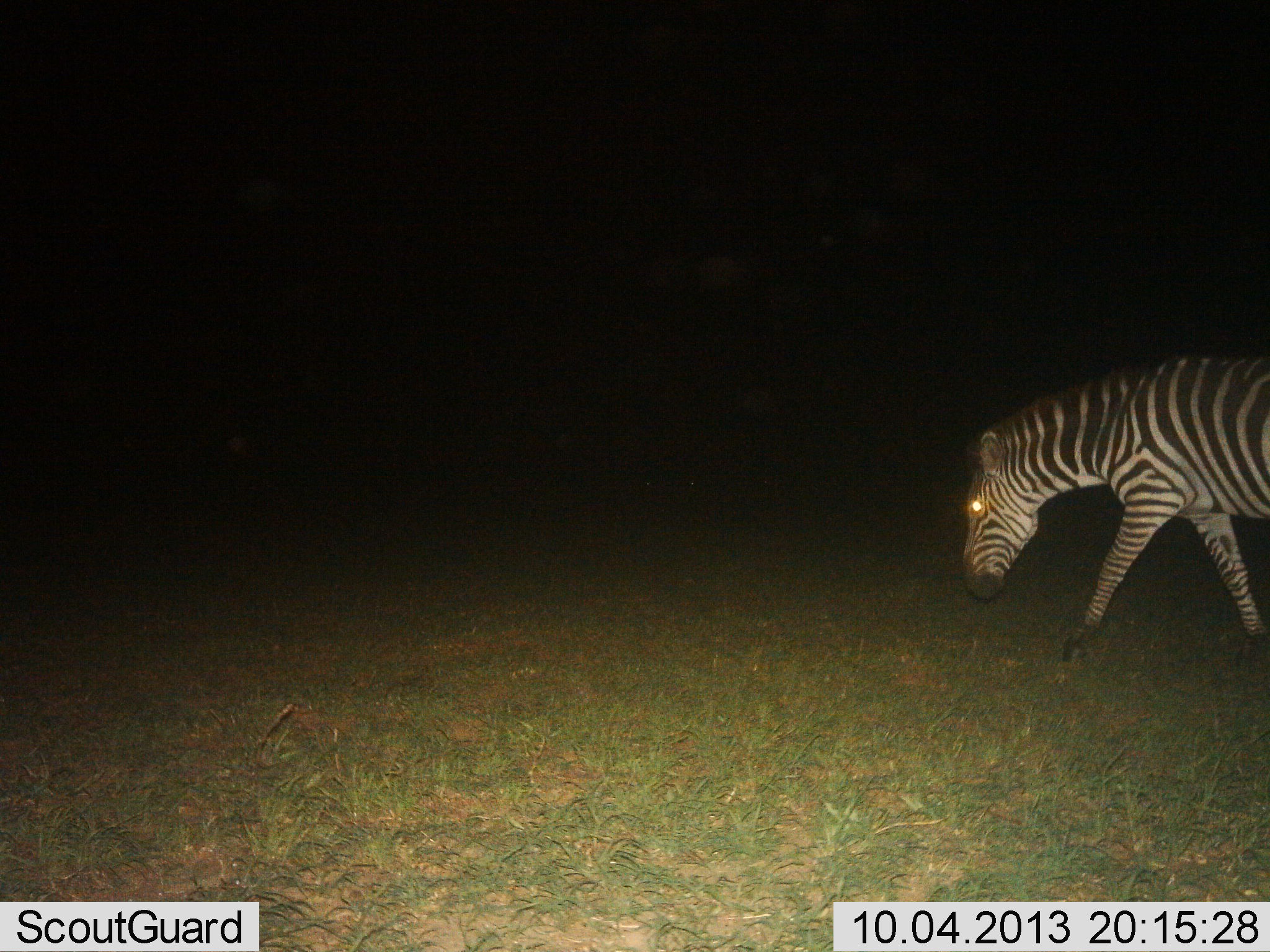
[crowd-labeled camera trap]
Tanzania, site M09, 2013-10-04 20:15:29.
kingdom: Animalia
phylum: Chordata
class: Mammalia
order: Perissodactyla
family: Equidae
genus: Equus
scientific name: Equus quagga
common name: plains zebra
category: zebra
Zebra (plains zebra) (Equus quagga), count 1. Behavior (volunteer vote fractions): standing 5%, resting 0%, moving 95%, interacting 0%. Young present (vote fraction): 0%. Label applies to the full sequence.